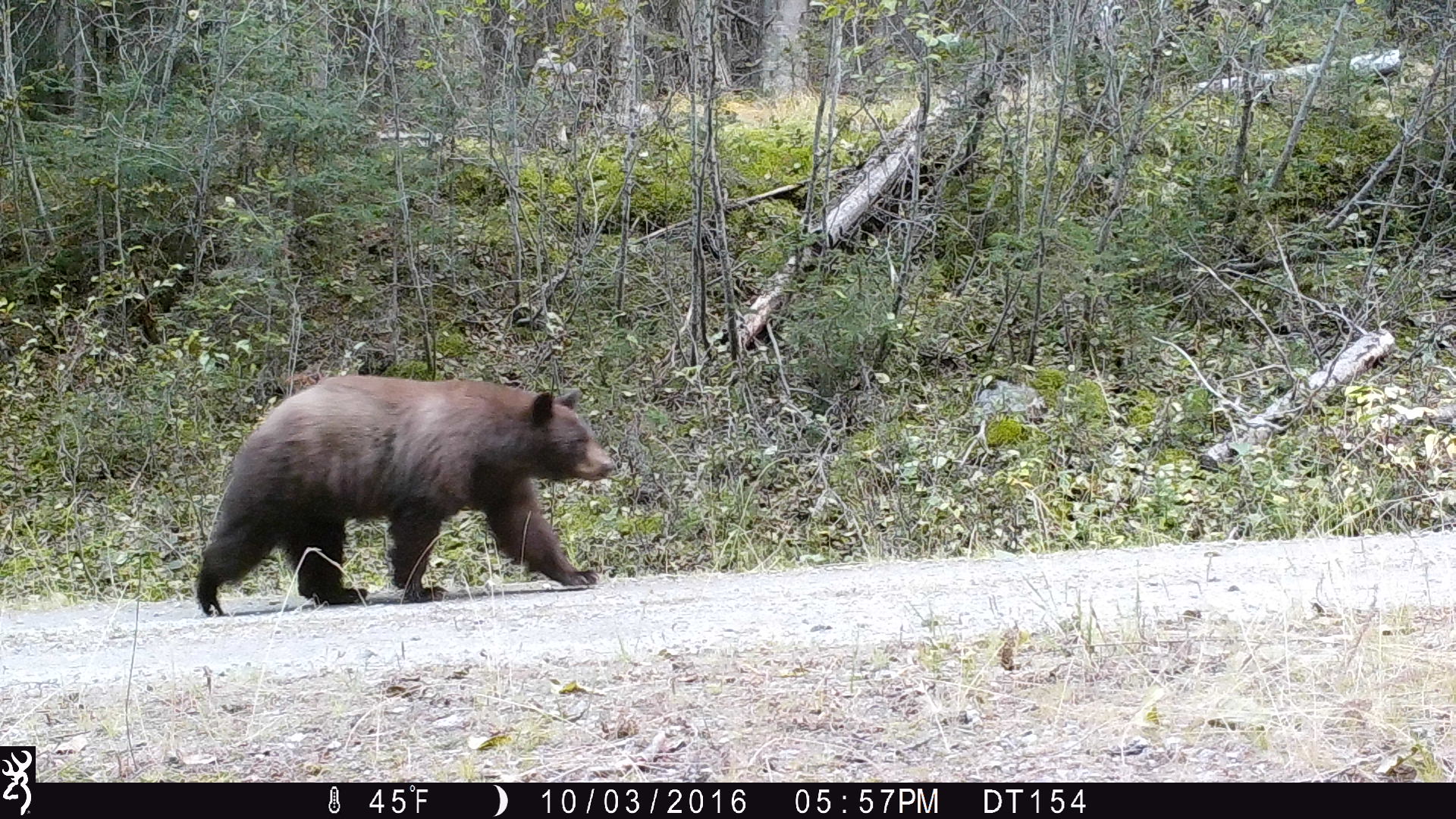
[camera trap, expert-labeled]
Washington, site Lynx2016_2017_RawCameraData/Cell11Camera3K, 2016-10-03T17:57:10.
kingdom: Animalia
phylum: Chordata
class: Mammalia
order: Carnivora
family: Ursidae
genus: Ursus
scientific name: Ursus americanus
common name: american black bear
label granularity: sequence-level